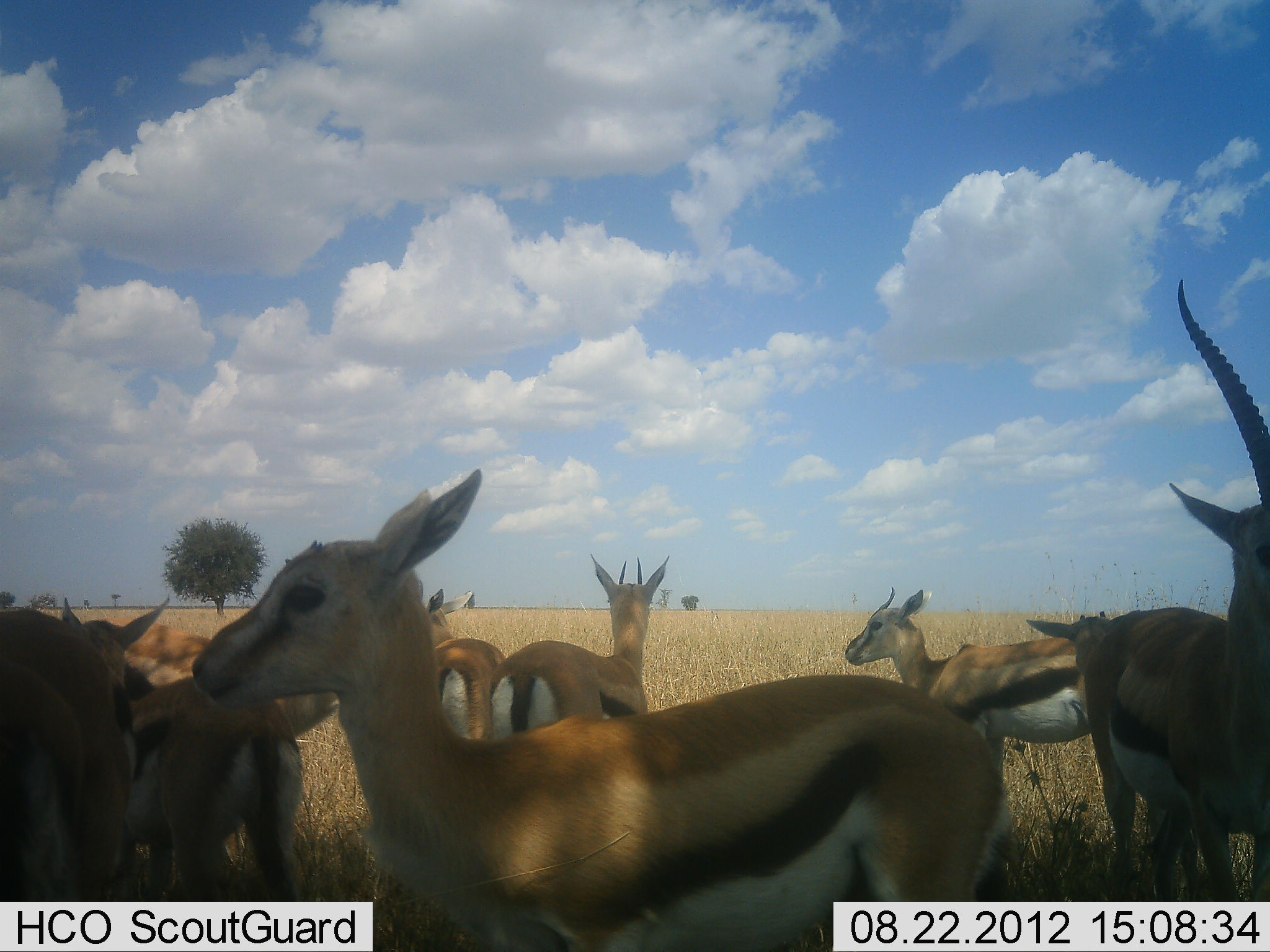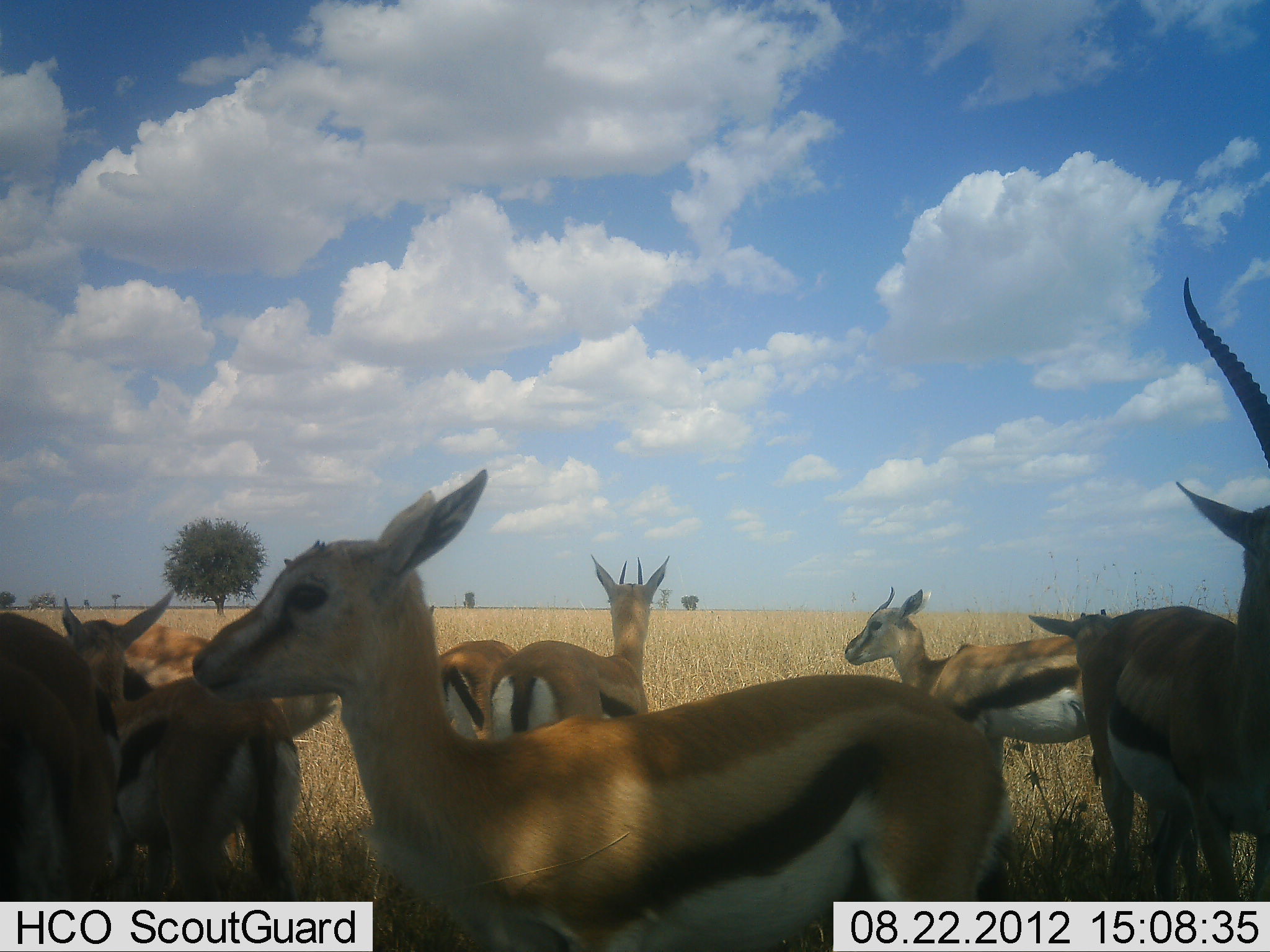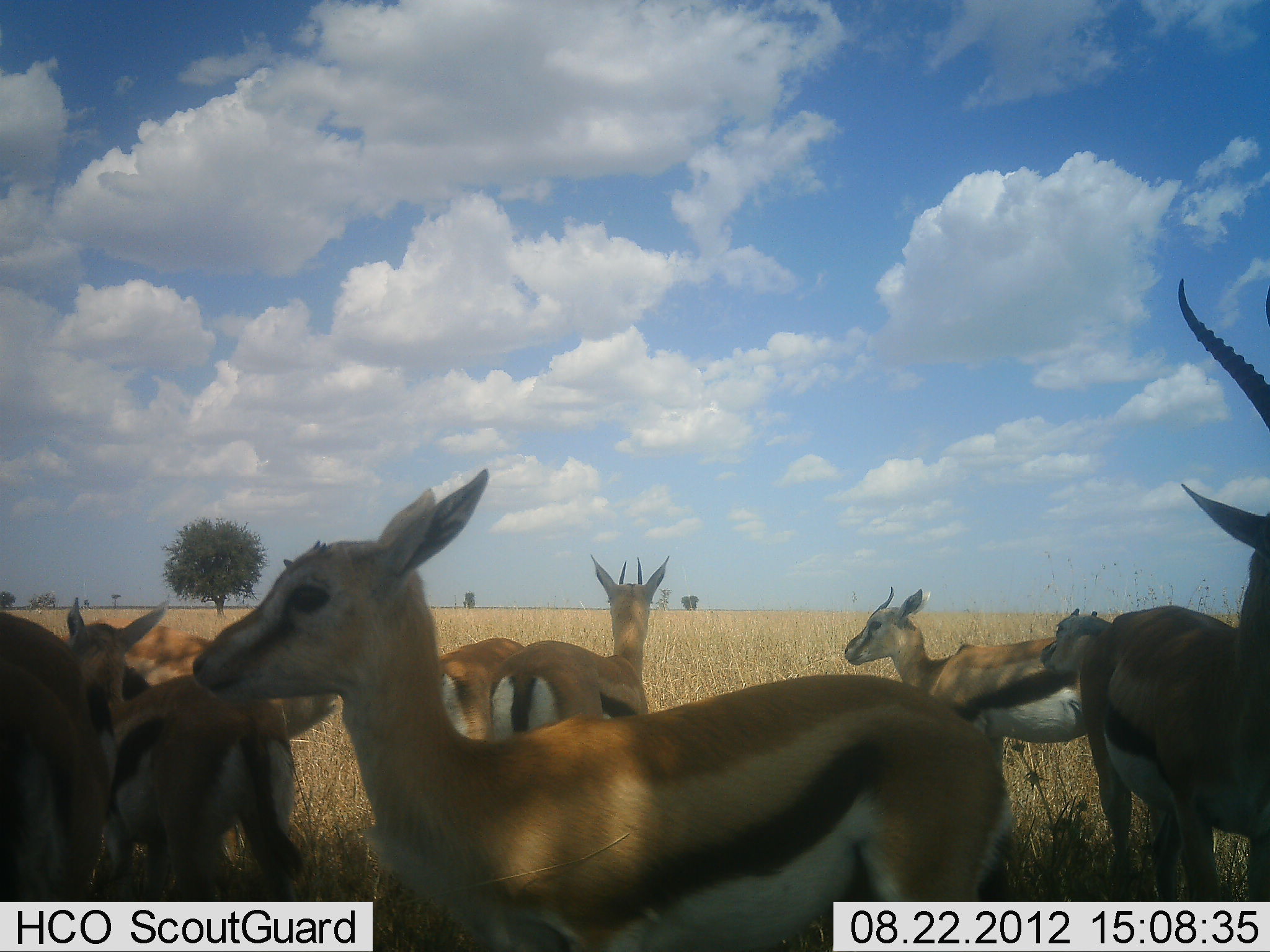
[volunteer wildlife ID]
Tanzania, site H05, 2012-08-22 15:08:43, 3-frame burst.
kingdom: Animalia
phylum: Chordata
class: Mammalia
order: Artiodactyla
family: Bovidae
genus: Eudorcas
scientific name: Eudorcas thomsonii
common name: thomson's gazelle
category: gazellethomsons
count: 9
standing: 100%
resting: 10%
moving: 0%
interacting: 0%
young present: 10%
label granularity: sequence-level